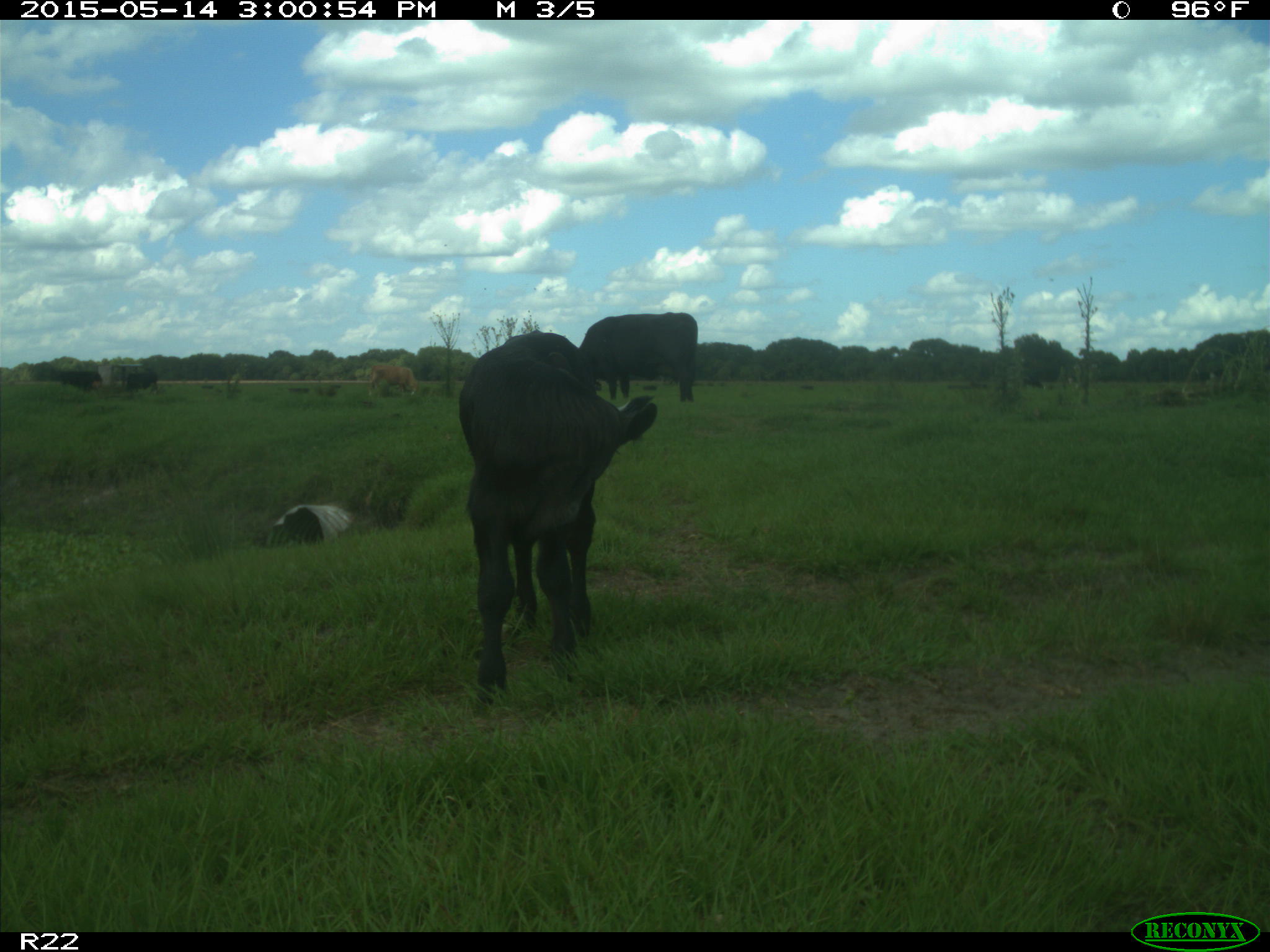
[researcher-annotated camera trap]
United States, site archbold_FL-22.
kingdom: Animalia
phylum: Chordata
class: Mammalia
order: Artiodactyla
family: Bovidae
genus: Bos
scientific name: Bos taurus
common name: domestic cow